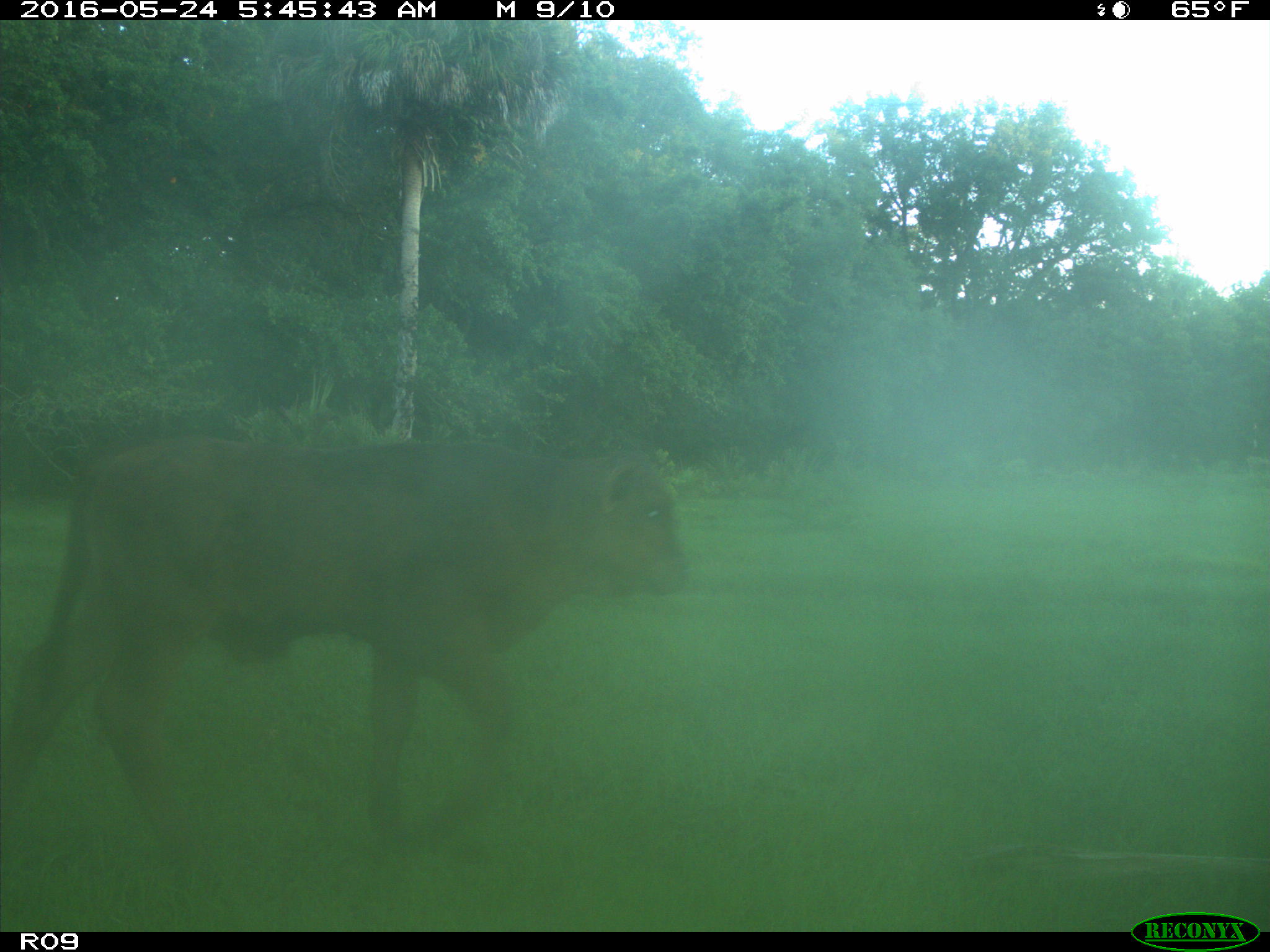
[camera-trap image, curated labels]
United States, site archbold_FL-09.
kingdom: Animalia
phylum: Chordata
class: Mammalia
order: Artiodactyla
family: Bovidae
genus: Bos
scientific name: Bos taurus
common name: domestic cow